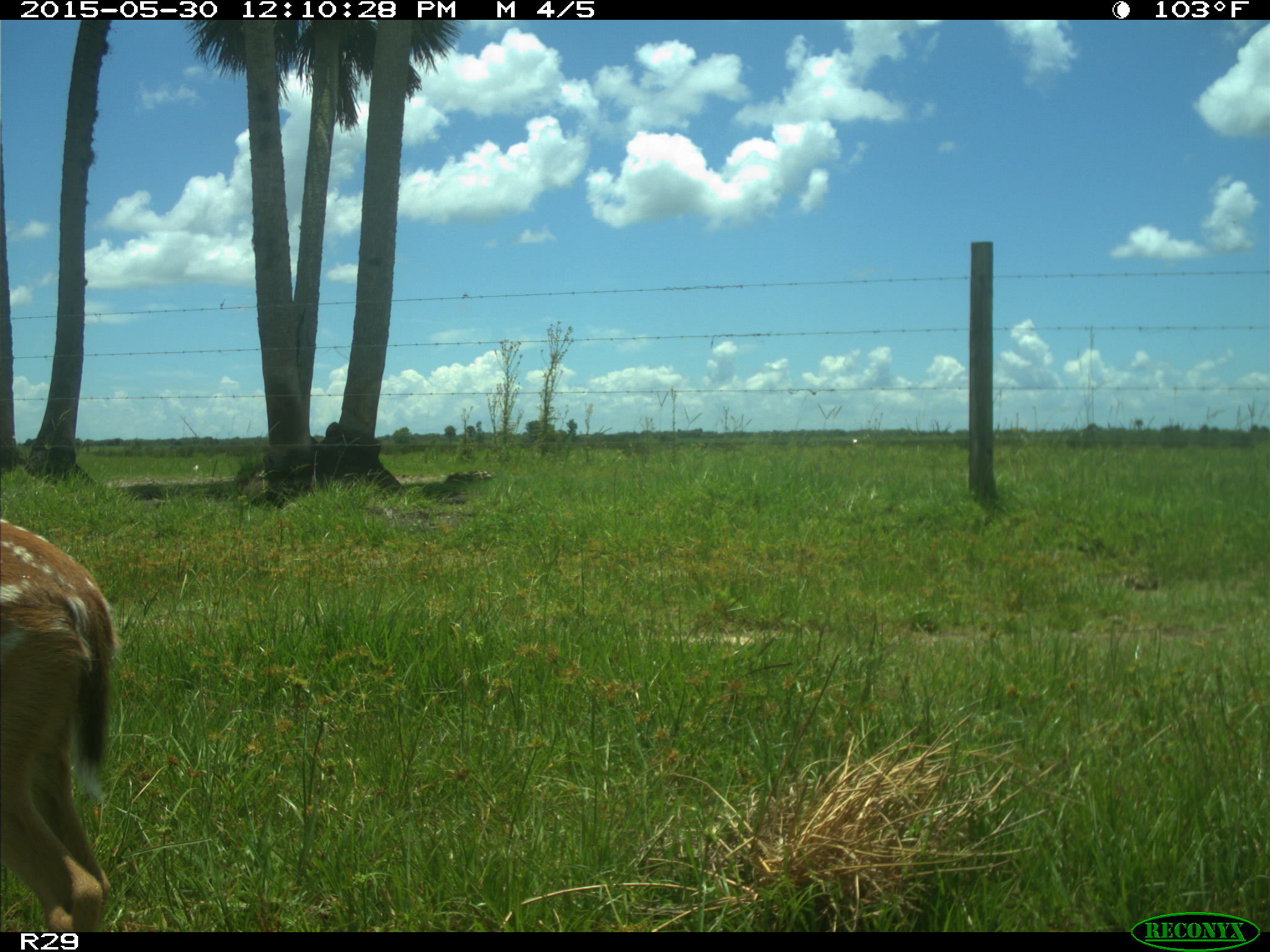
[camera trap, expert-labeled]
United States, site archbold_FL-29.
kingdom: Animalia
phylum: Chordata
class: Mammalia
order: Artiodactyla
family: Cervidae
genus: Odocoileus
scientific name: Odocoileus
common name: deer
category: unidentified deer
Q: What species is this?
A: Unidentified deer (deer) (Odocoileus).